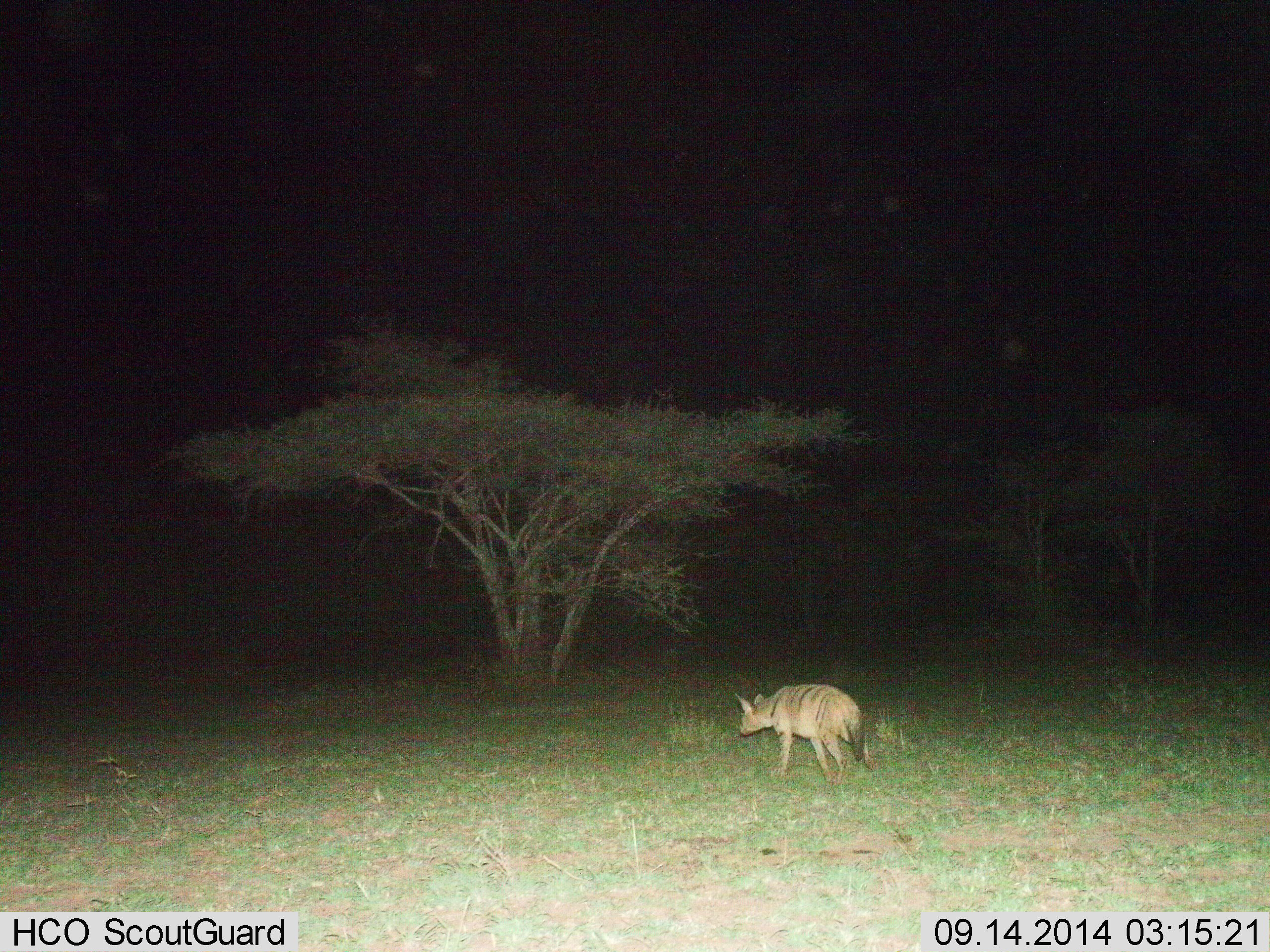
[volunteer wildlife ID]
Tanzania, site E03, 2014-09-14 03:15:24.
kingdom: Animalia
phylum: Chordata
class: Mammalia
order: Carnivora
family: Hyaenidae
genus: Hyaena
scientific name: Hyaena hyaena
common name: striped hyena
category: hyenastriped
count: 1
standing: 30%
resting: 0%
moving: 80%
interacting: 0%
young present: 0%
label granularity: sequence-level